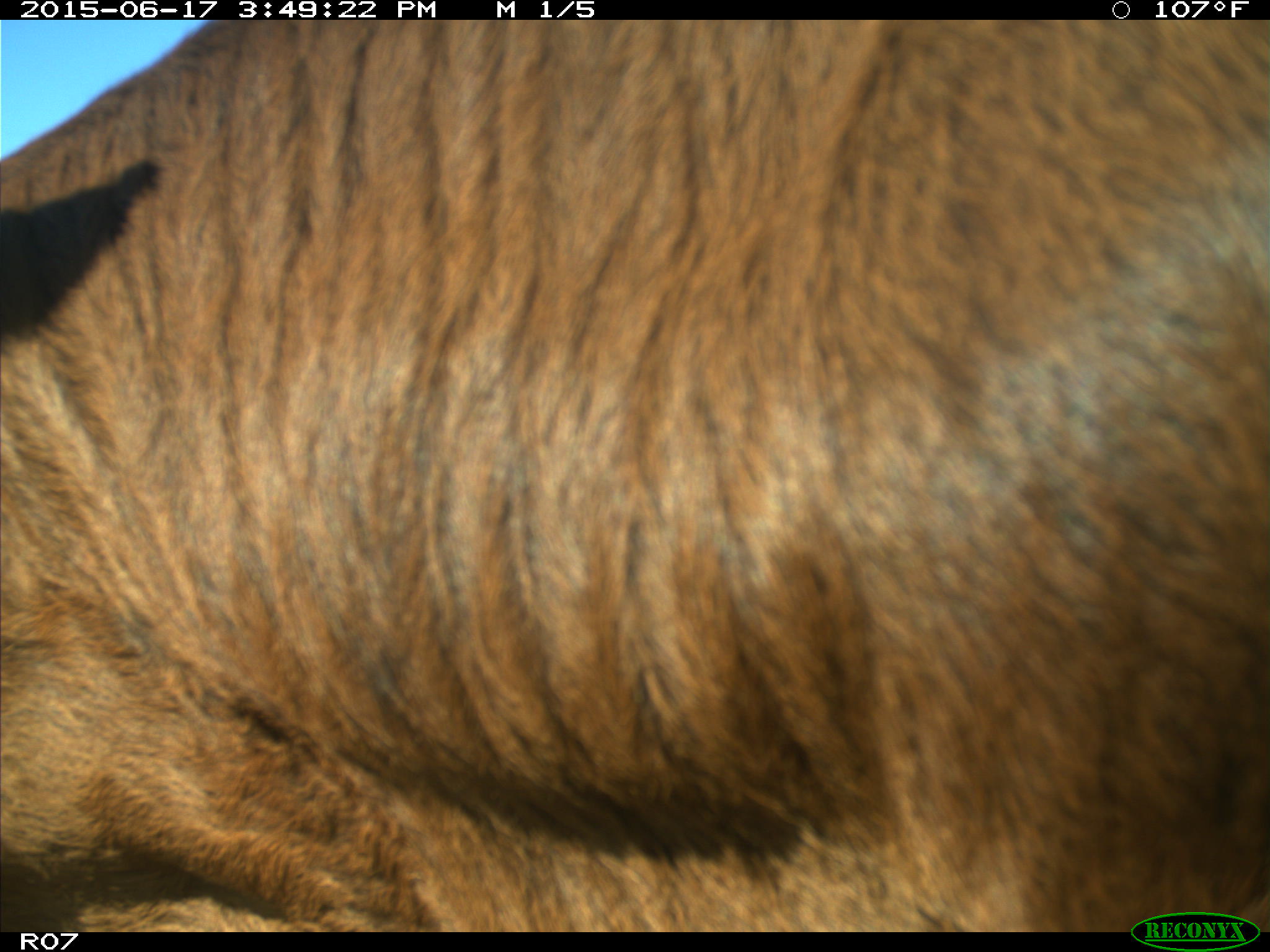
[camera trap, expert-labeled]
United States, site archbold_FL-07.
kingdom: Animalia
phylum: Chordata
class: Mammalia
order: Artiodactyla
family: Bovidae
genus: Bos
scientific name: Bos taurus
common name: domestic cow